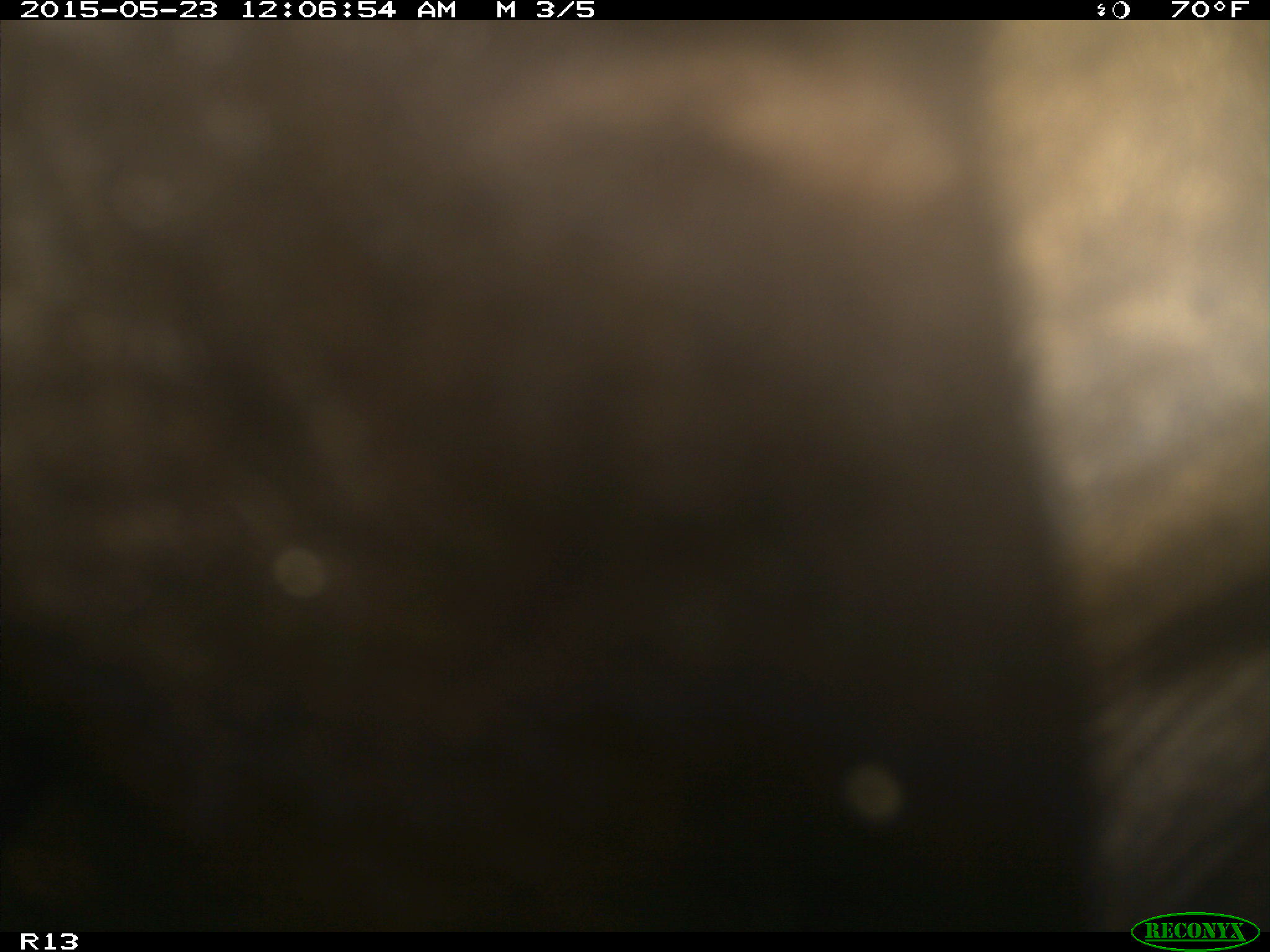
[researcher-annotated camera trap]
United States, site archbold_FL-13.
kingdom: Animalia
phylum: Chordata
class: Mammalia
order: Artiodactyla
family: Bovidae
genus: Bos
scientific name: Bos taurus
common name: domestic cow